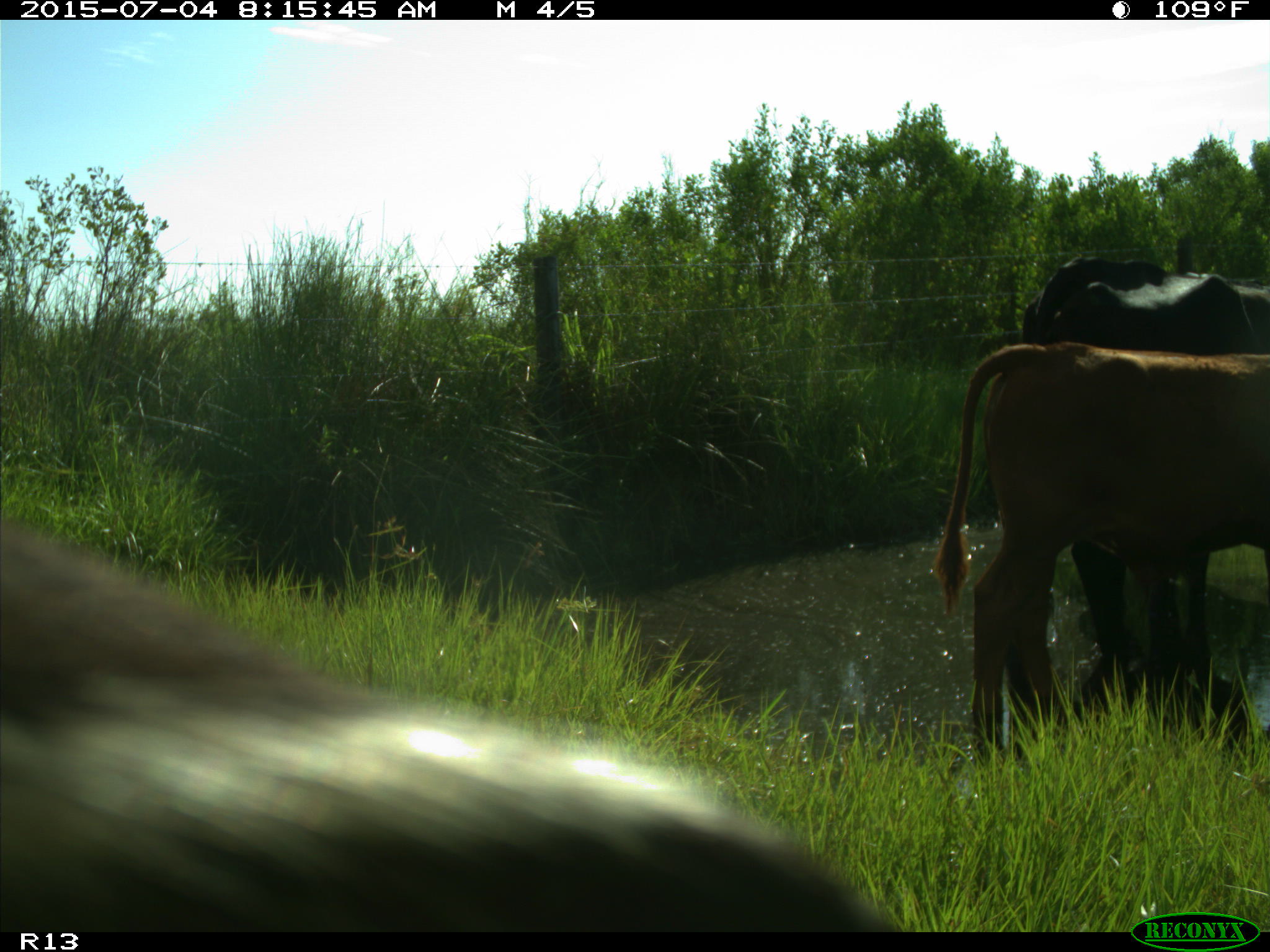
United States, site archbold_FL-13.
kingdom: Animalia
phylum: Chordata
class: Mammalia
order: Artiodactyla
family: Bovidae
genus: Bos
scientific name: Bos taurus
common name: domestic cow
Bos taurus (domestic cow).